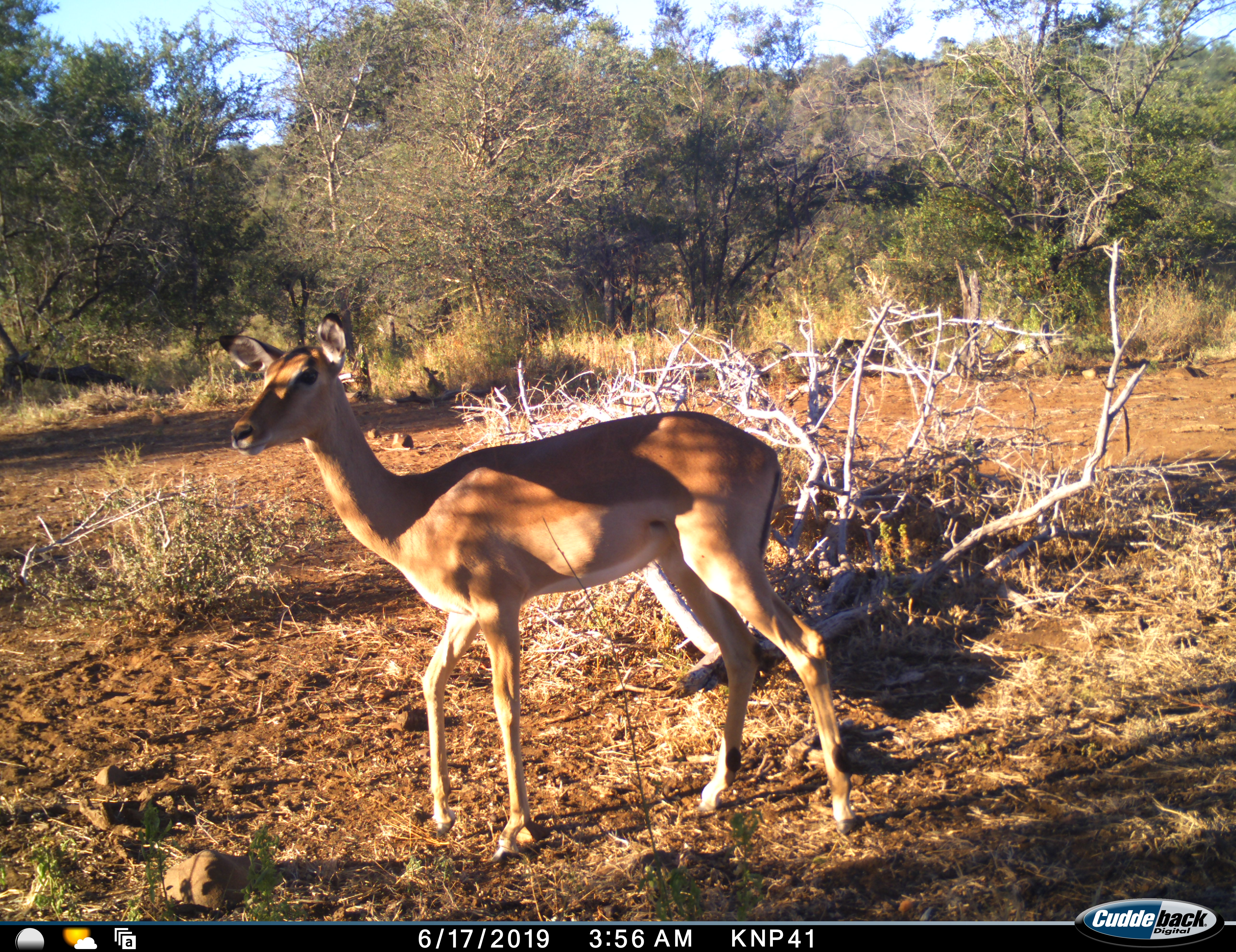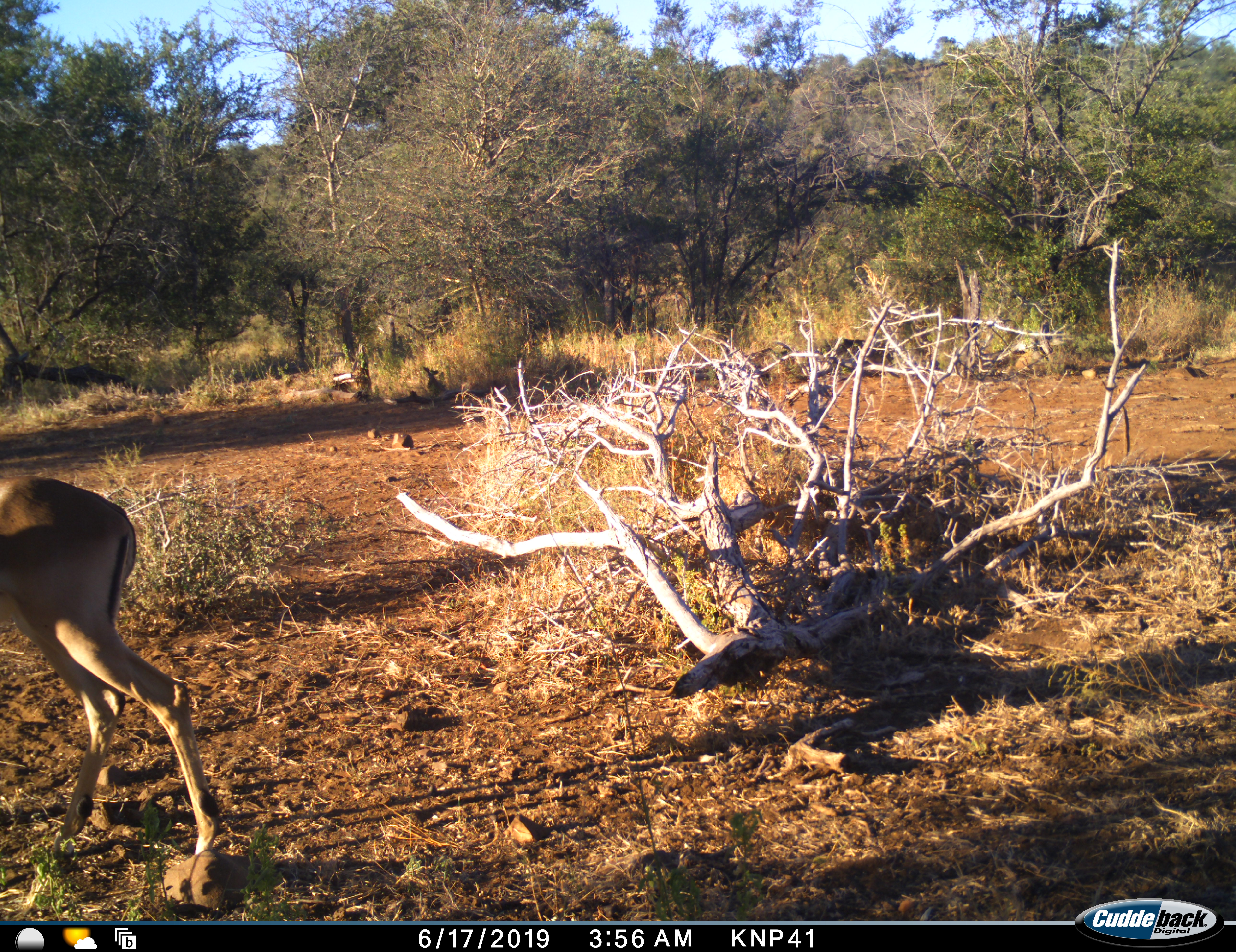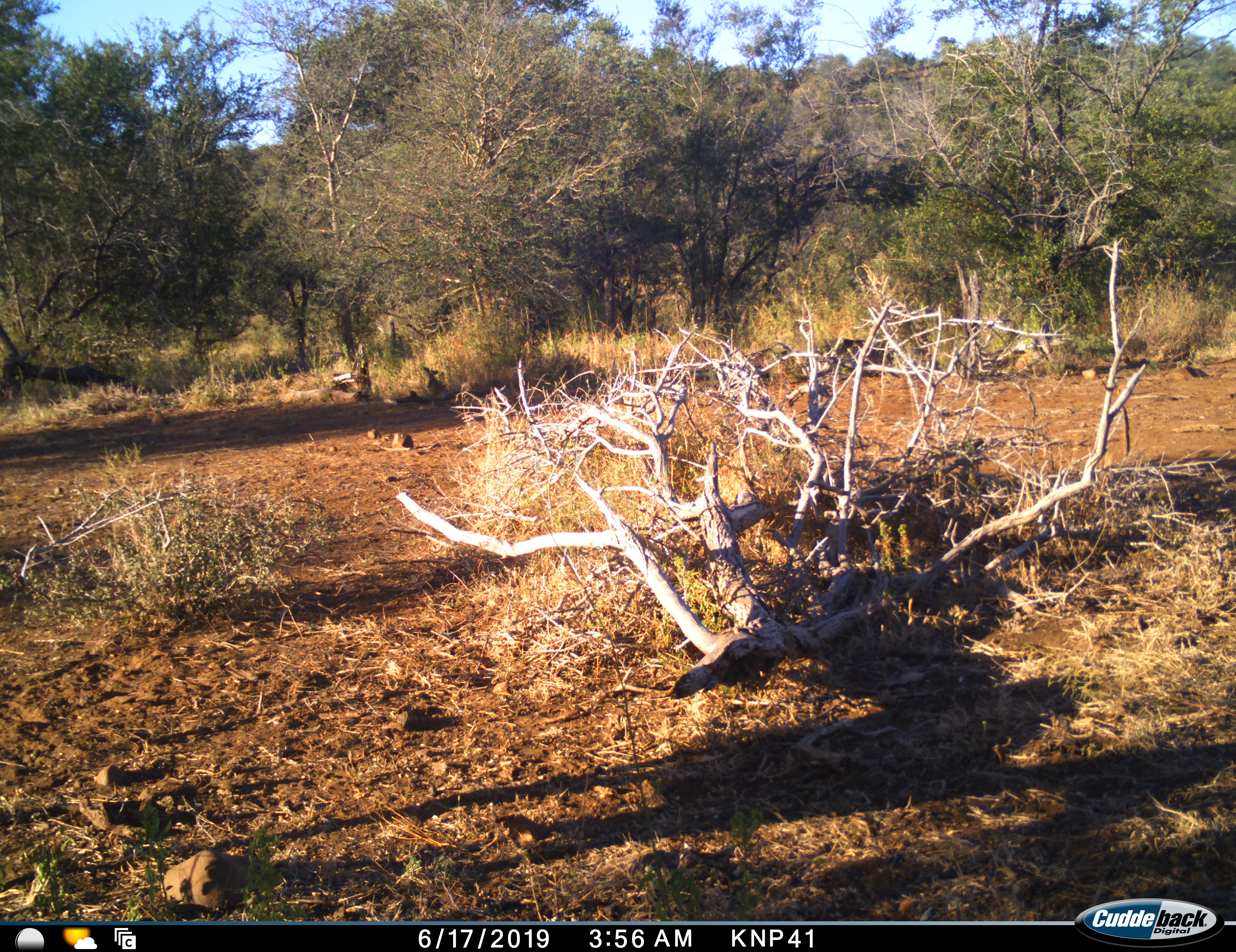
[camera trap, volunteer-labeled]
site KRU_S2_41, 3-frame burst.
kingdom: Animalia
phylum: Chordata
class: Mammalia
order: Artiodactyla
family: Bovidae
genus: Aepyceros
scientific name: Aepyceros melampus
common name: impala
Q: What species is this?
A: Impala (Aepyceros melampus).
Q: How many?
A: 1.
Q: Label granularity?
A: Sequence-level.